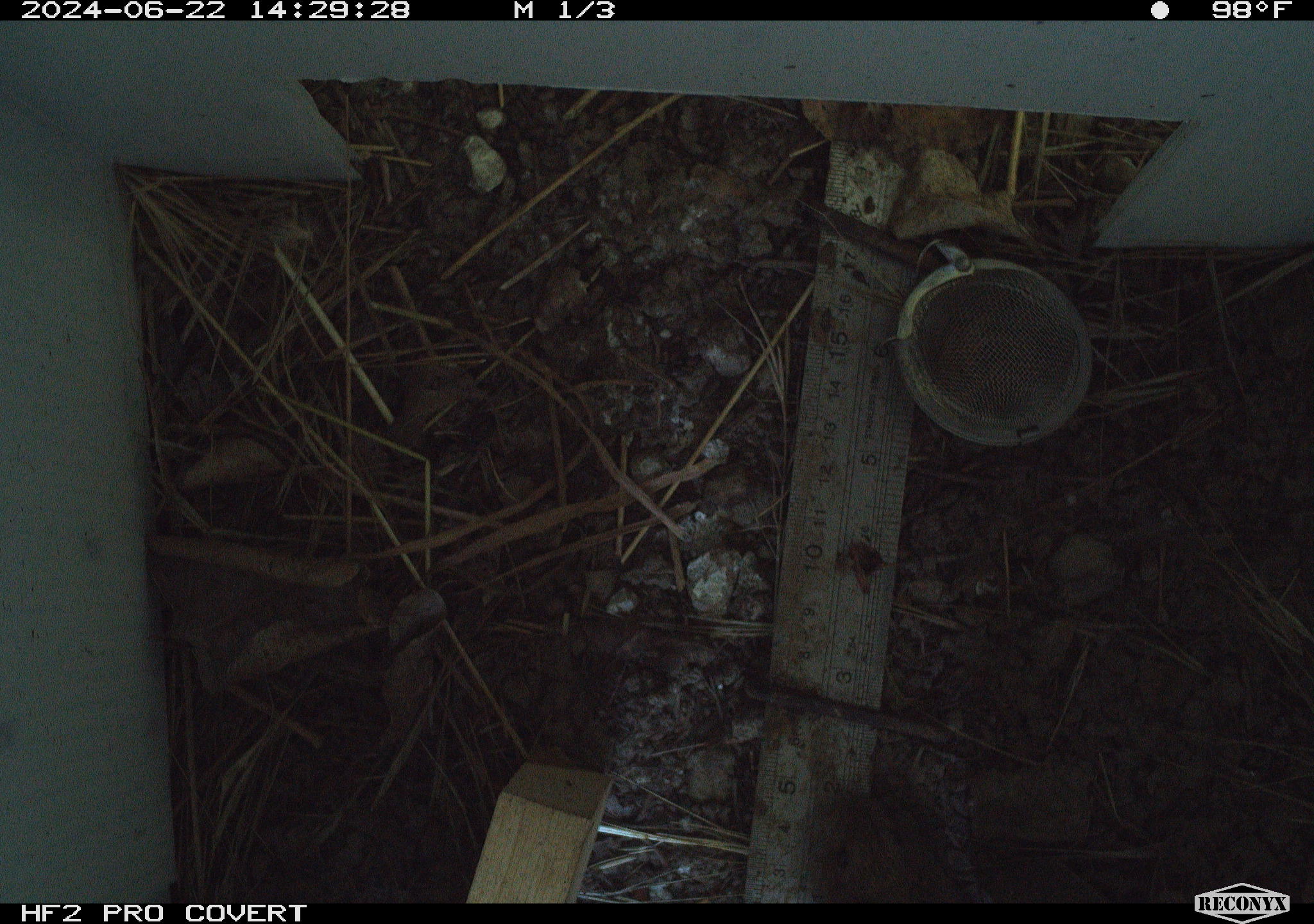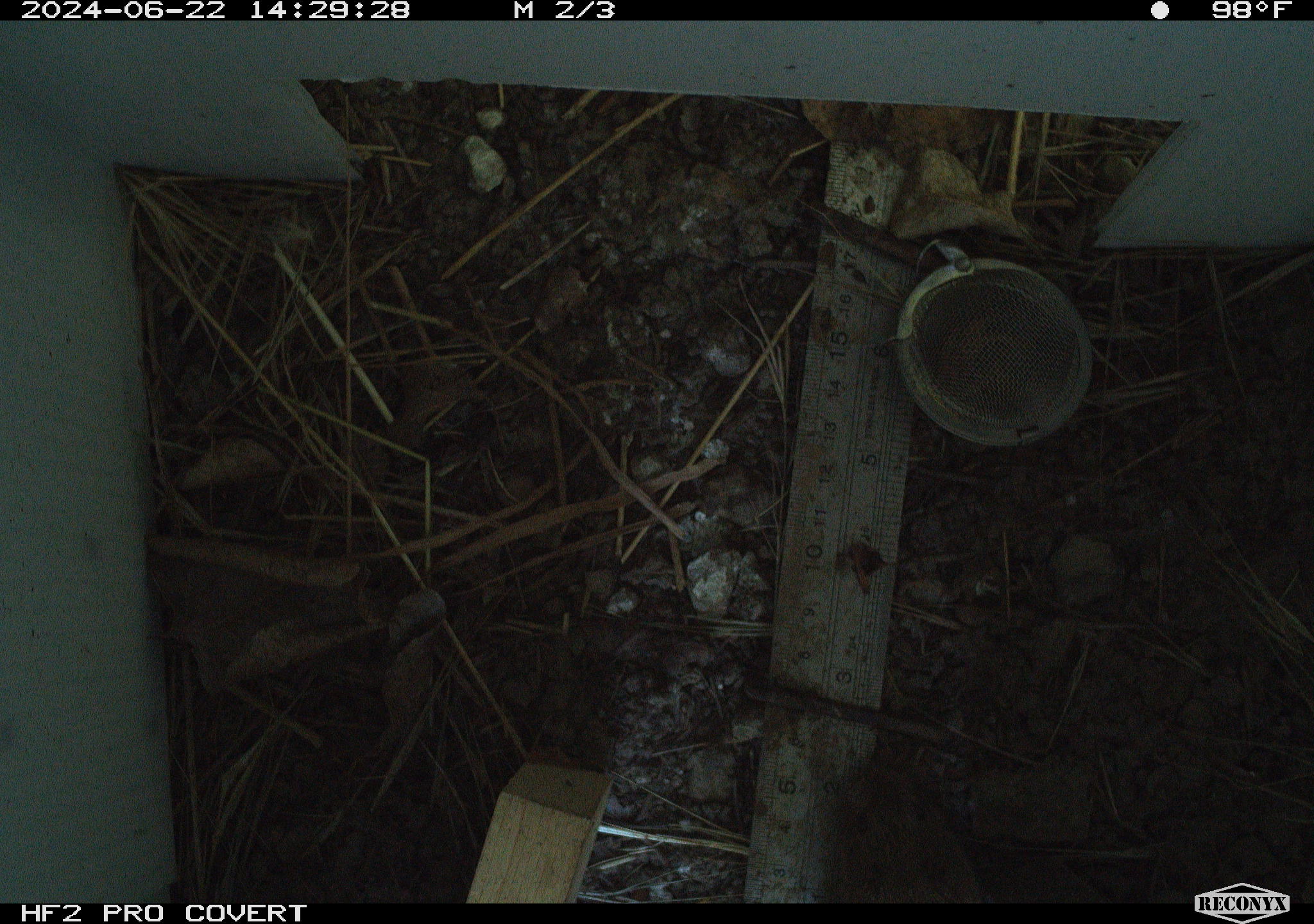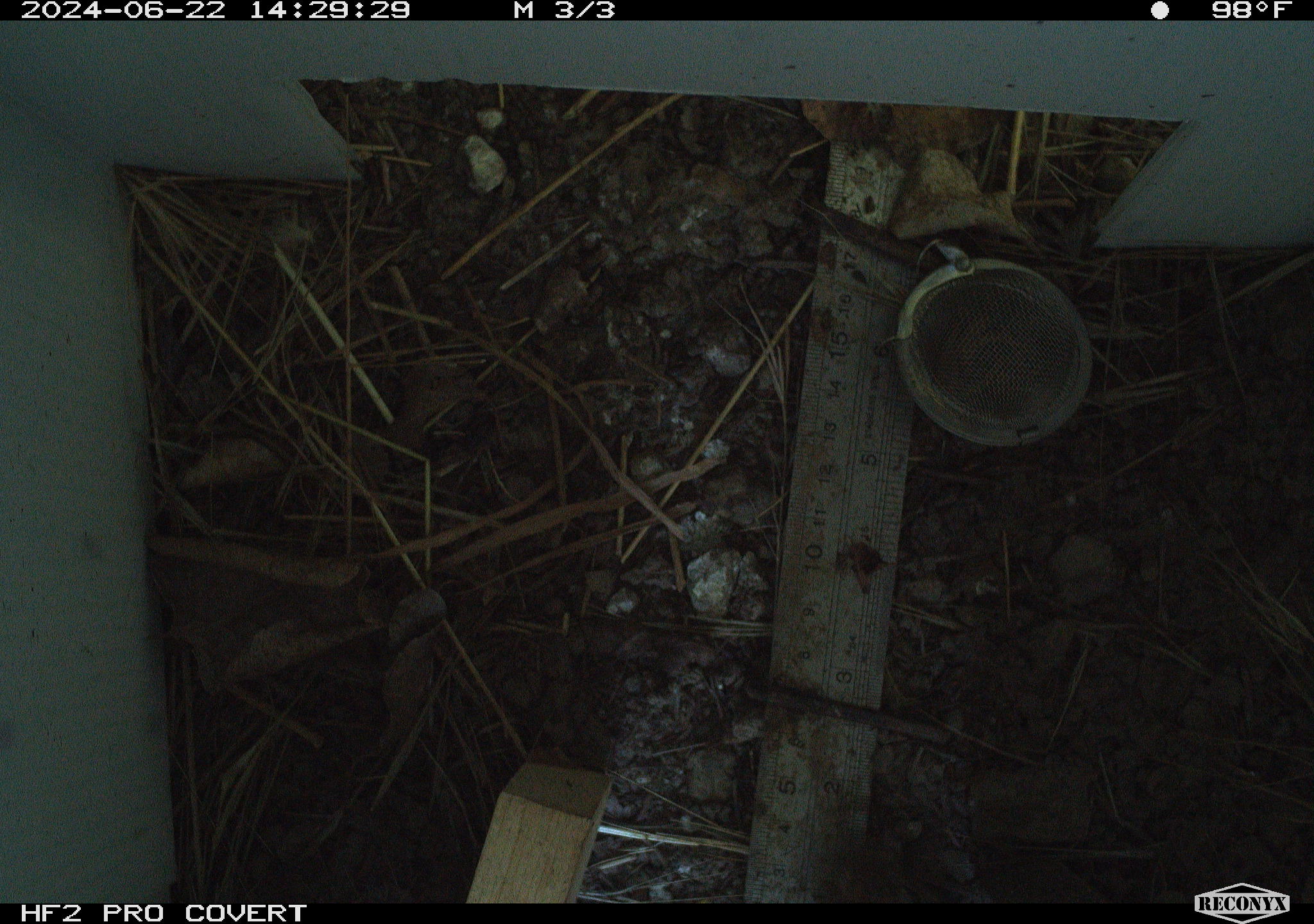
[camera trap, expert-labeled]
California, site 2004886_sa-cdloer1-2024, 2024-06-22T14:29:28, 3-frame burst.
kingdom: Animalia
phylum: Chordata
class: Mammalia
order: Rodentia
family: Cricetidae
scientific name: Arvicolinae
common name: voles, lemmings, and muskrats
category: arvicolinae subfamily